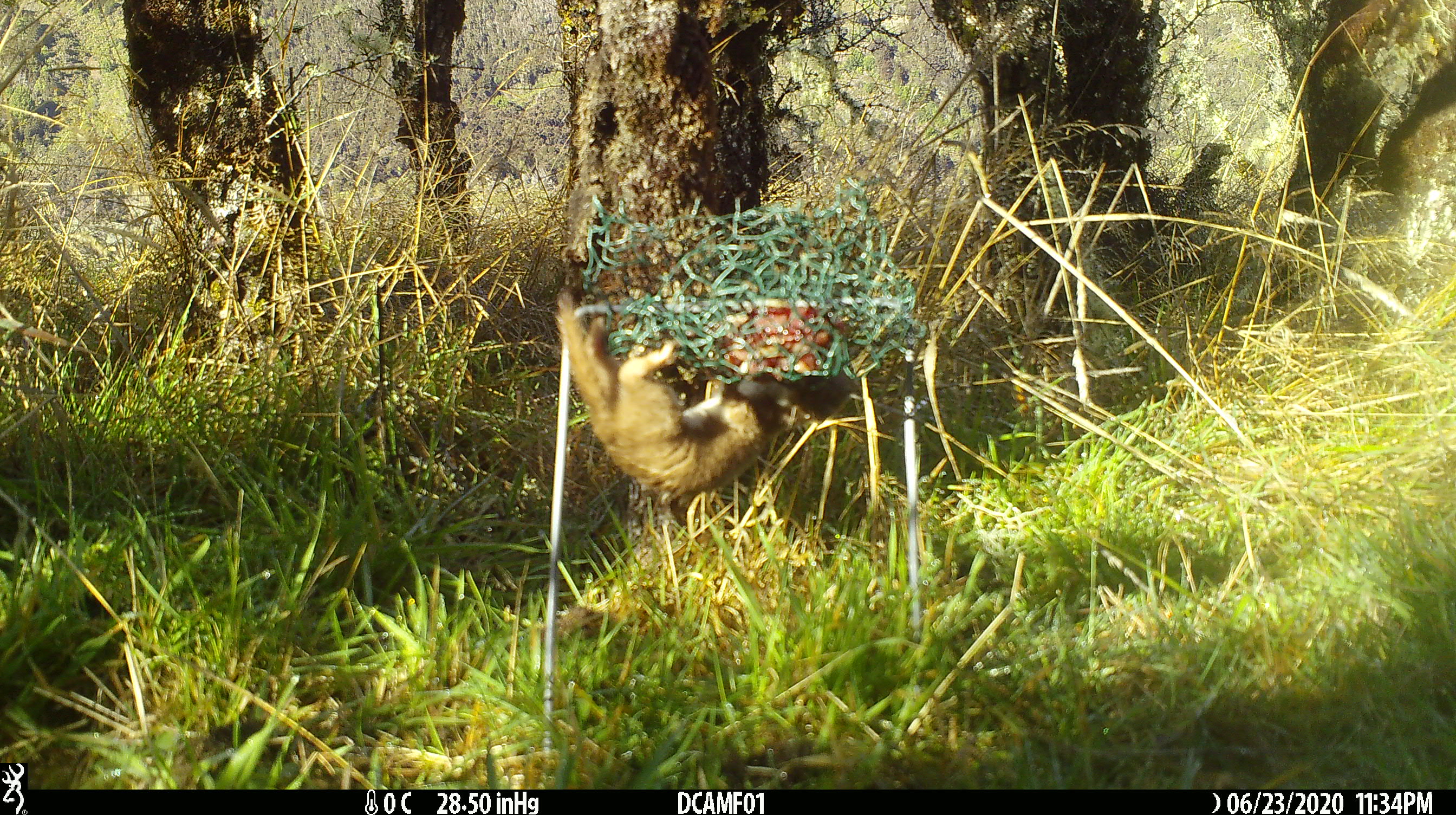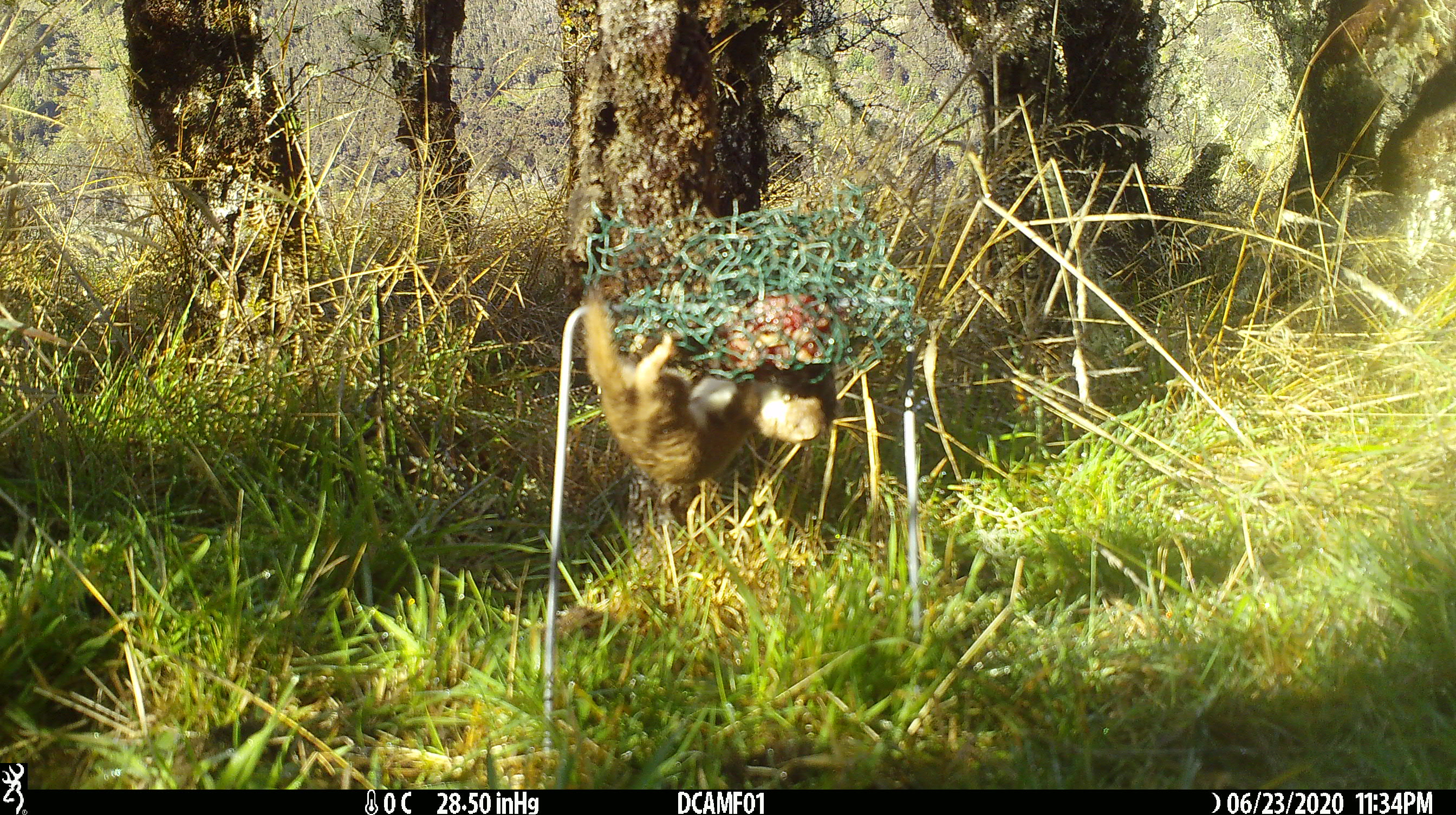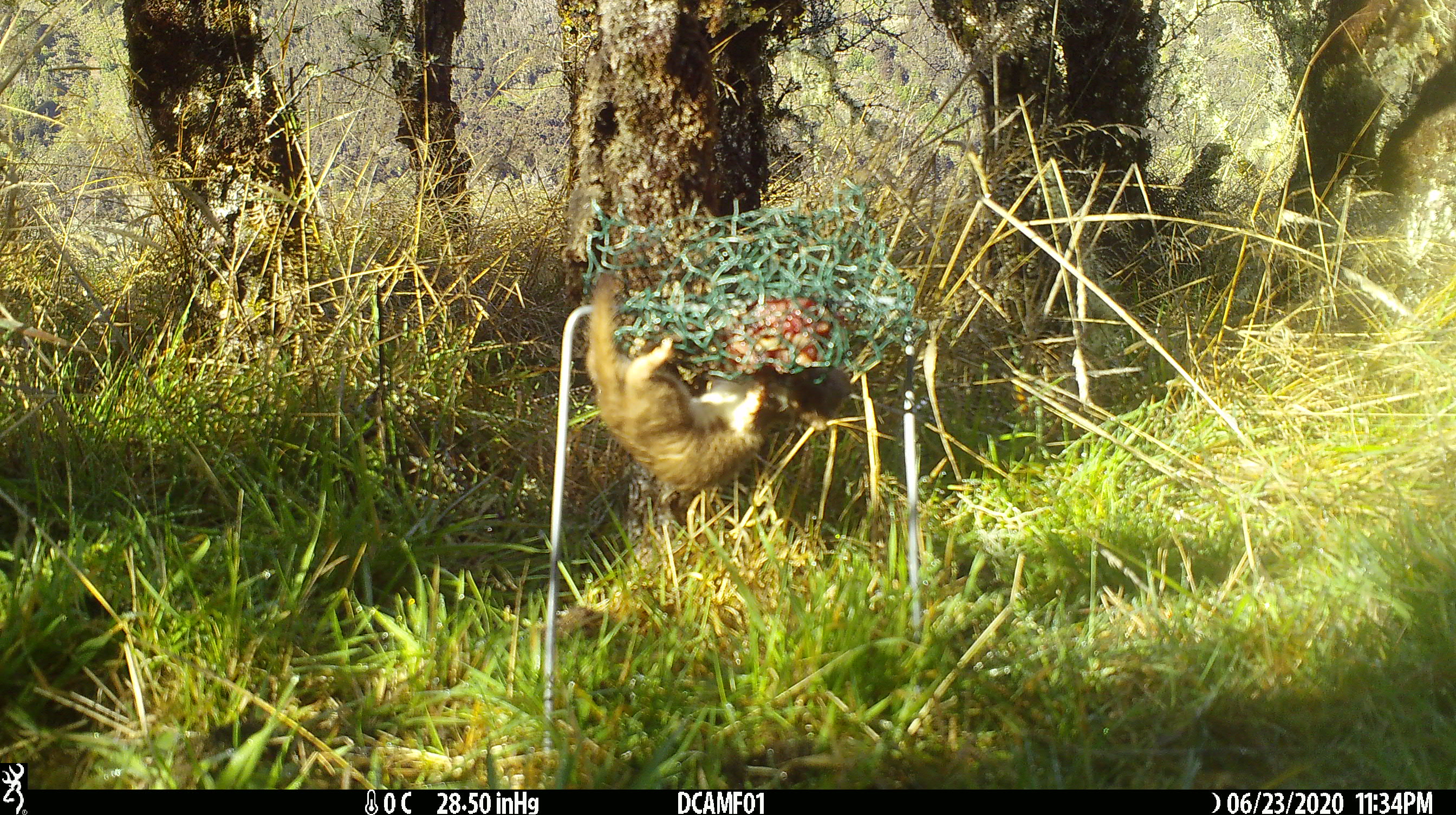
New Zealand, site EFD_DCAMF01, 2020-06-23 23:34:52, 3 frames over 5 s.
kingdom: Animalia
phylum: Chordata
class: Mammalia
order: Carnivora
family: Mustelidae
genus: Mustela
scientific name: Mustela nivalis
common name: least weasel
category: weasel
Weasel (least weasel) (Mustela nivalis).